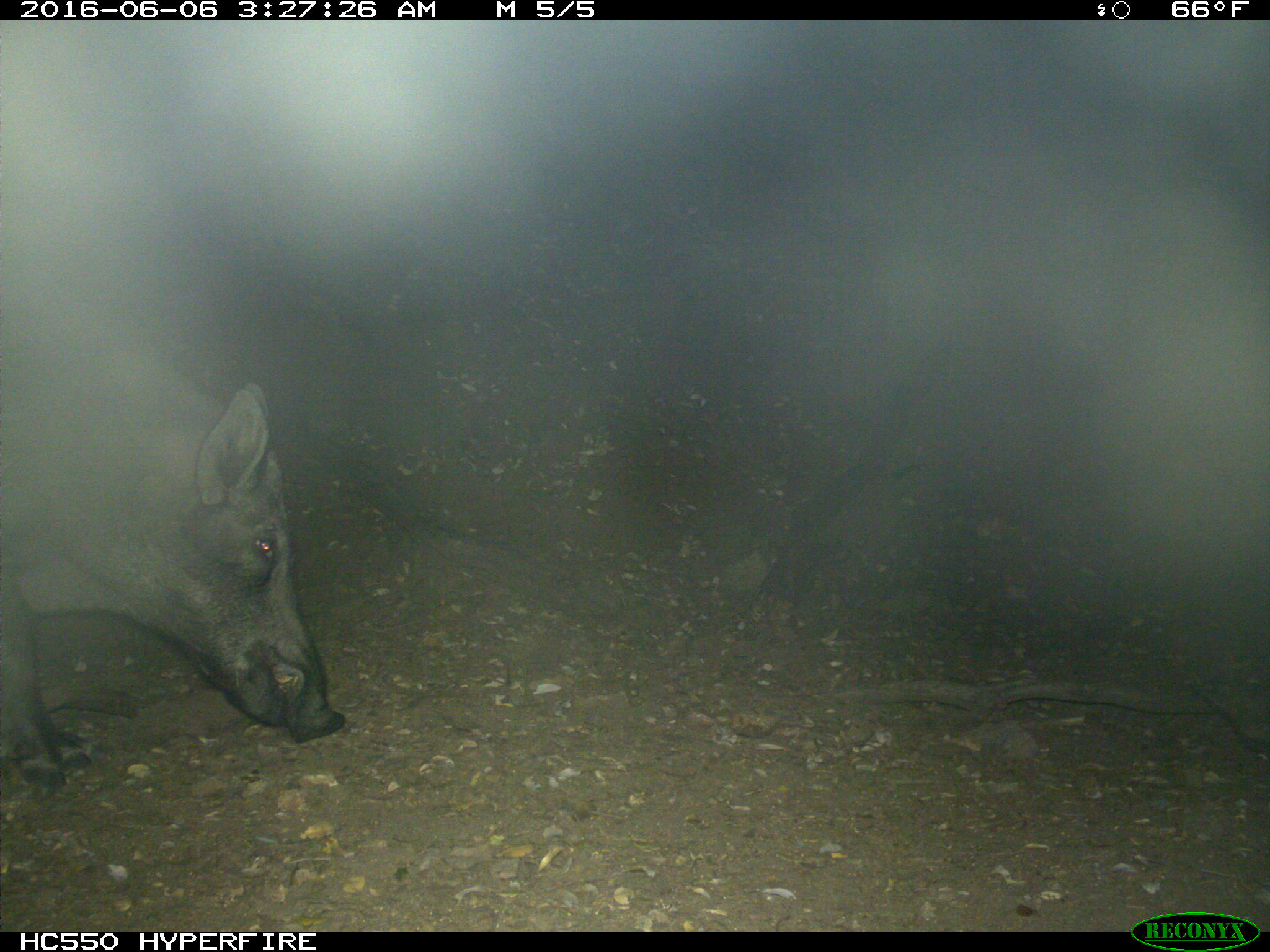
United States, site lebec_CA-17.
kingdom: Animalia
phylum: Chordata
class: Mammalia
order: Artiodactyla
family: Suidae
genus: Sus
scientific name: Sus scrofa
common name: wild boar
Sus scrofa (wild boar).